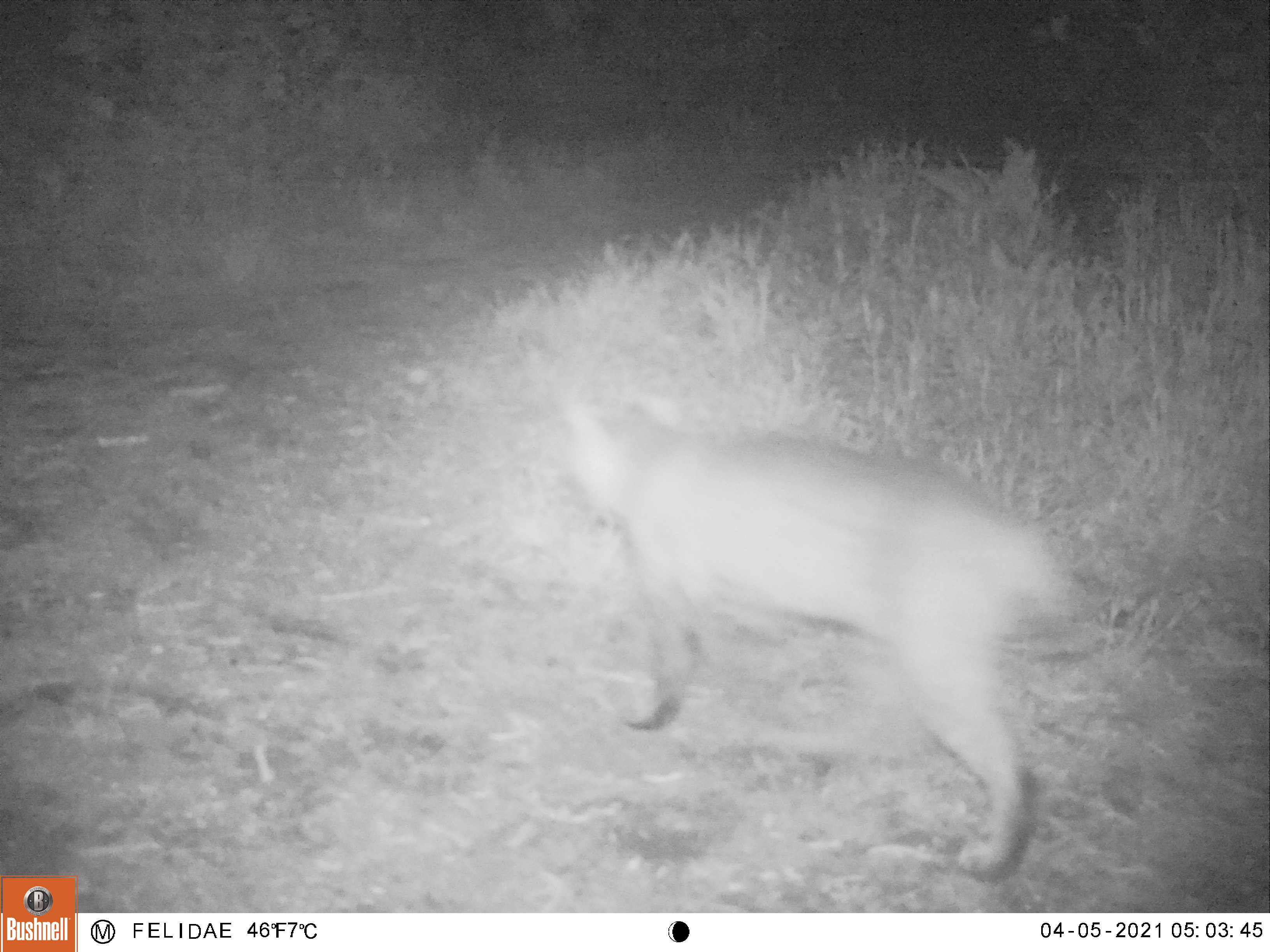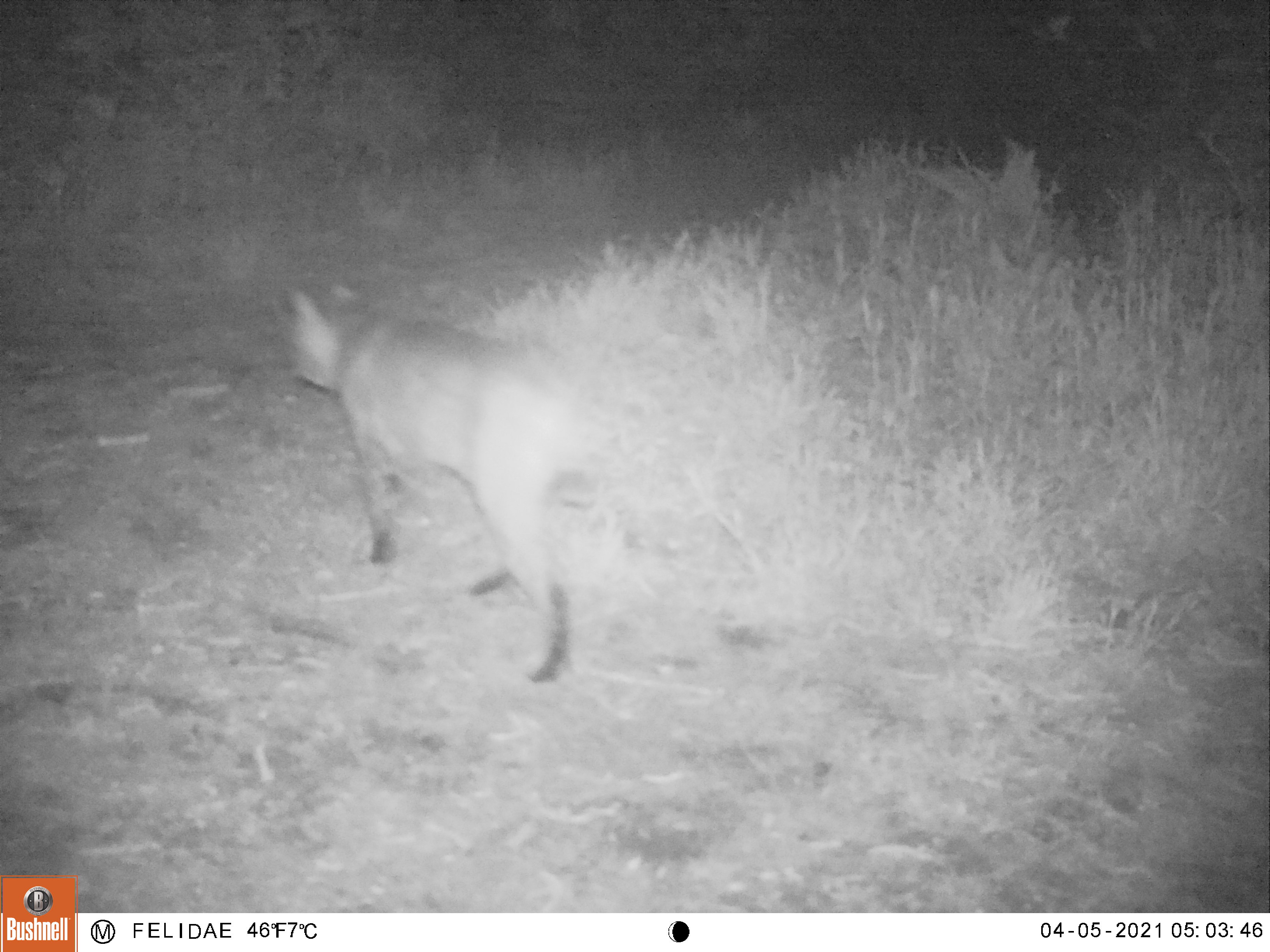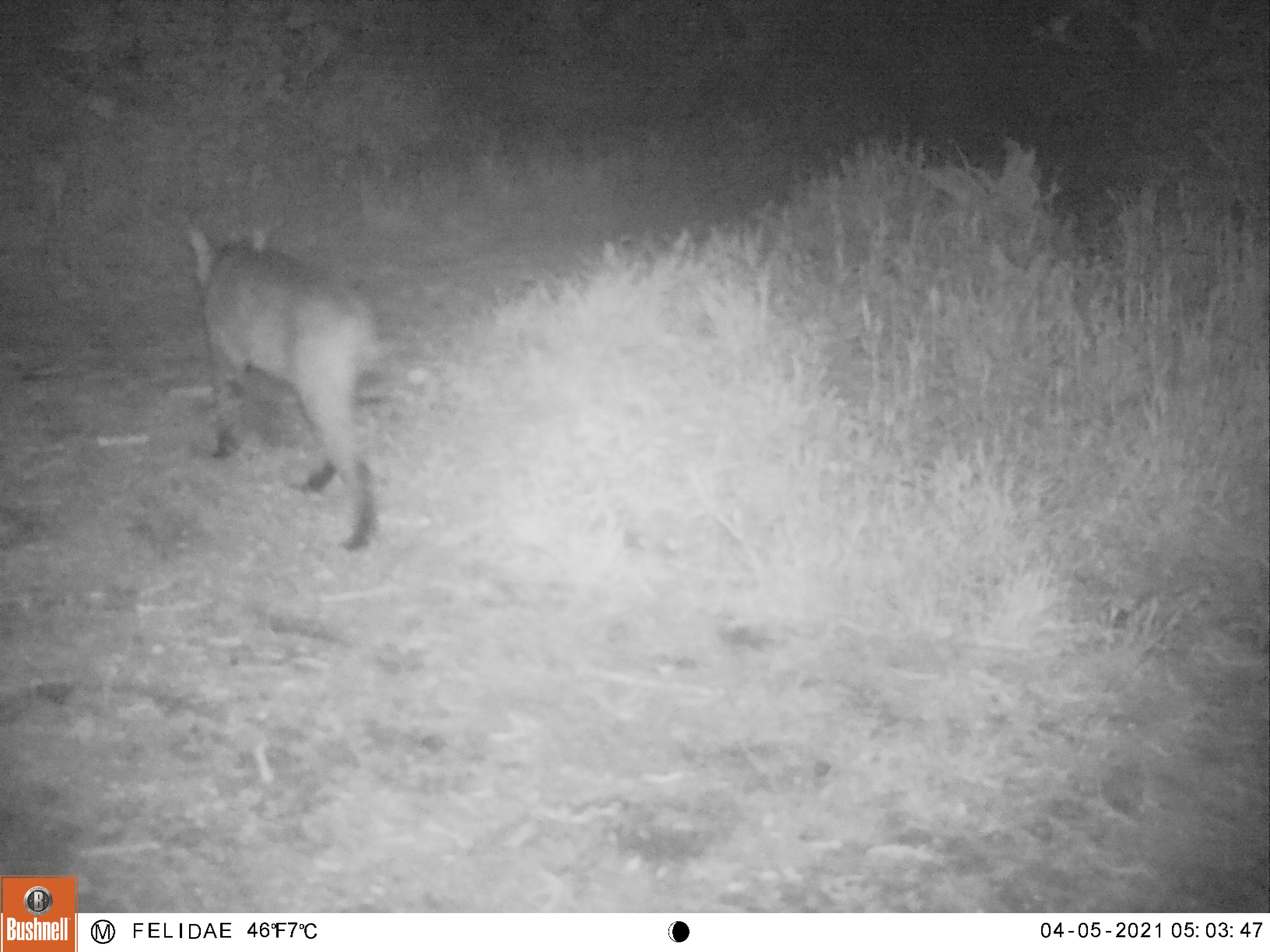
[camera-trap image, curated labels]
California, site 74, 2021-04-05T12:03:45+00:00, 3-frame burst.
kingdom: Animalia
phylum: Chordata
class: Mammalia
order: Carnivora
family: Felidae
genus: Lynx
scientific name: Lynx rufus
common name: bobcat